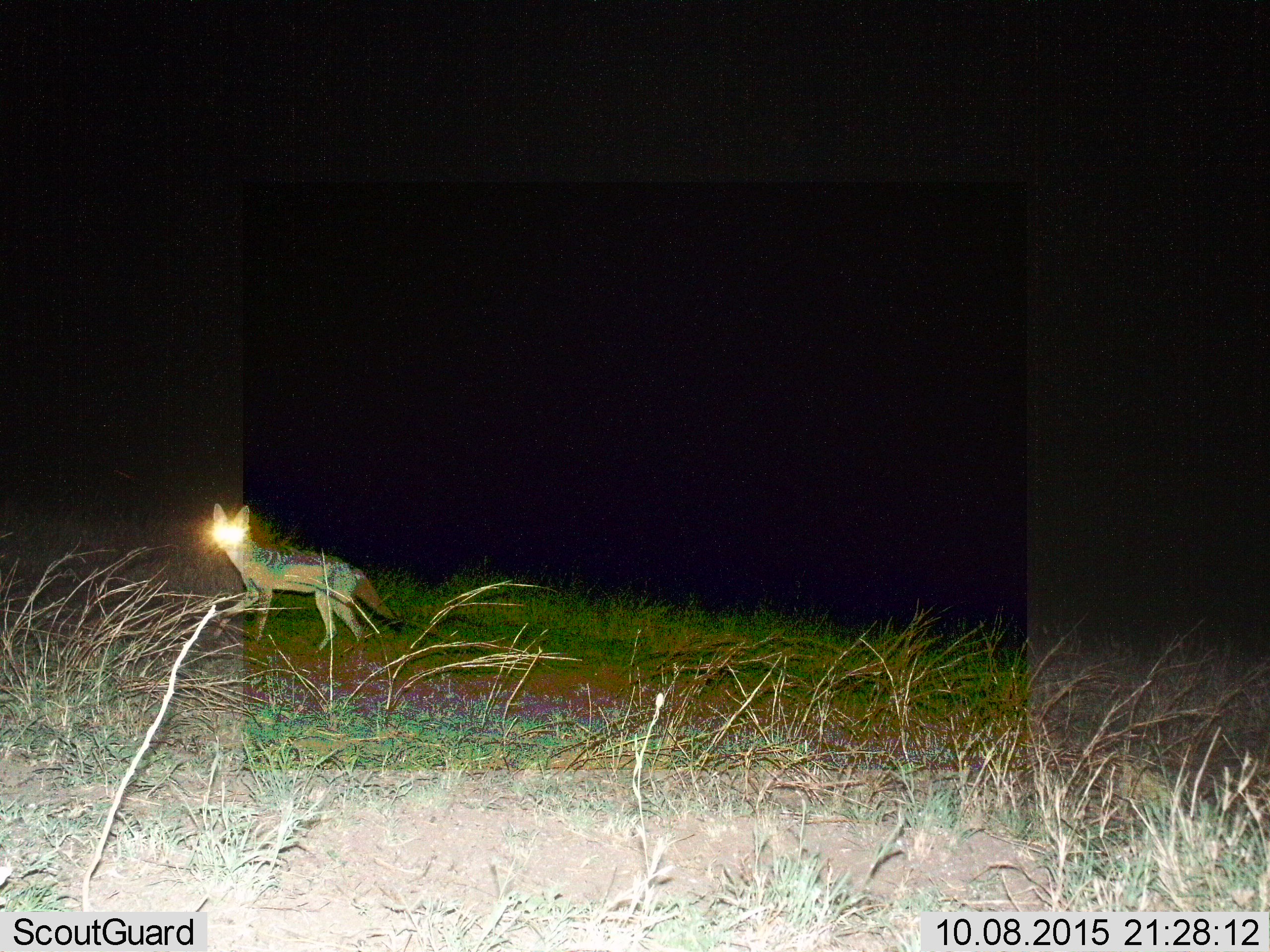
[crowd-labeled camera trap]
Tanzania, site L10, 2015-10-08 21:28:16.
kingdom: Animalia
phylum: Chordata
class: Mammalia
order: Carnivora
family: Canidae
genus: Otocyon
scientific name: Otocyon megalotis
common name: bat-eared fox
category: batearedfox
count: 1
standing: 50%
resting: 0%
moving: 50%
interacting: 0%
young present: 0%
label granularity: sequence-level